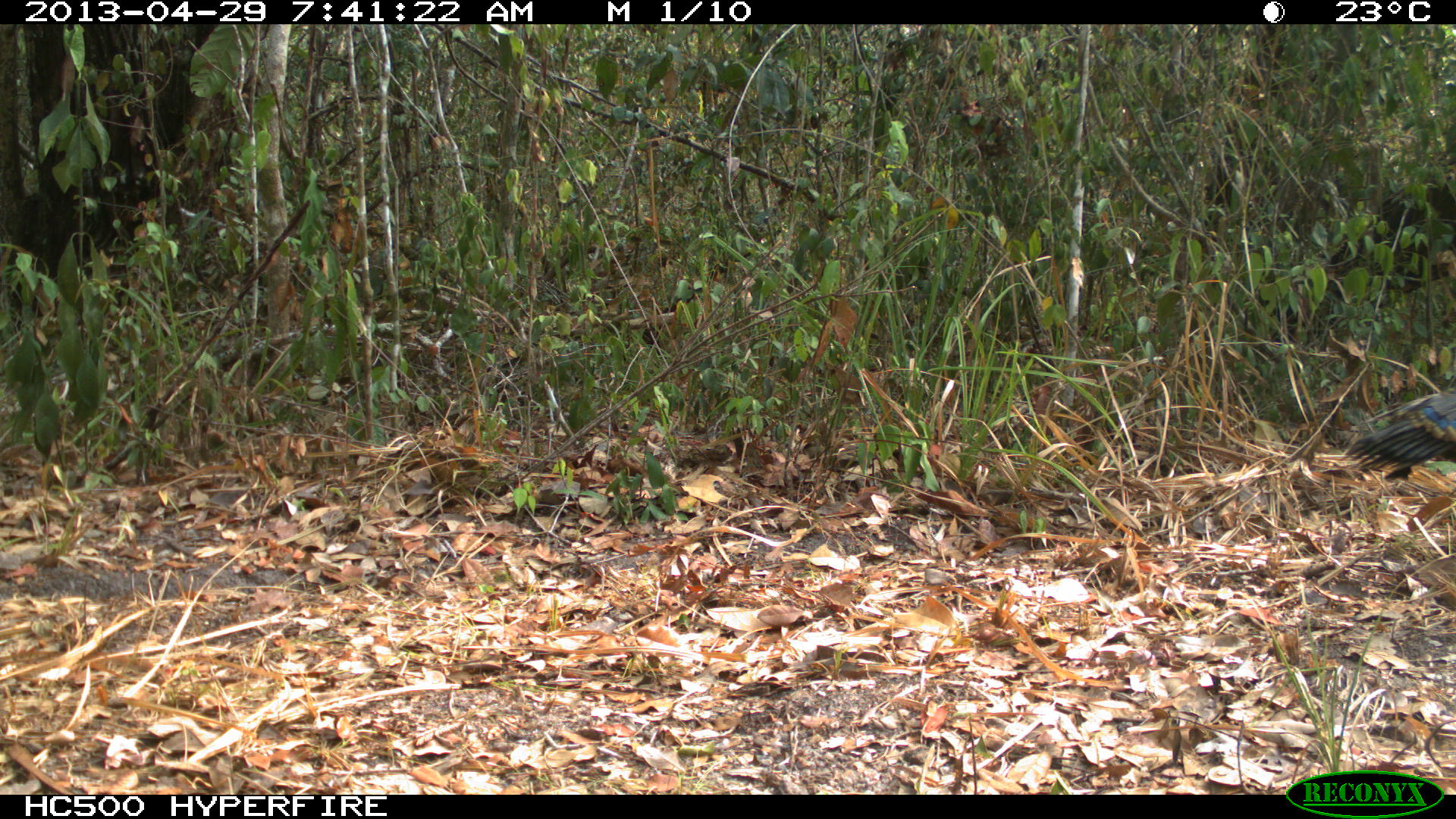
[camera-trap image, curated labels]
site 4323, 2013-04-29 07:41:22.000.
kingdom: Animalia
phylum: Chordata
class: Aves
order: Galliformes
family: Phasianidae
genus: Meleagris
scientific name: Meleagris ocellata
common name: ocellated turkey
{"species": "Meleagris ocellata (ocellated turkey)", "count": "1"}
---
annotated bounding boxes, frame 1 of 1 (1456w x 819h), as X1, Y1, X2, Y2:
meleagris ocellata: 1341, 386, 1454, 479